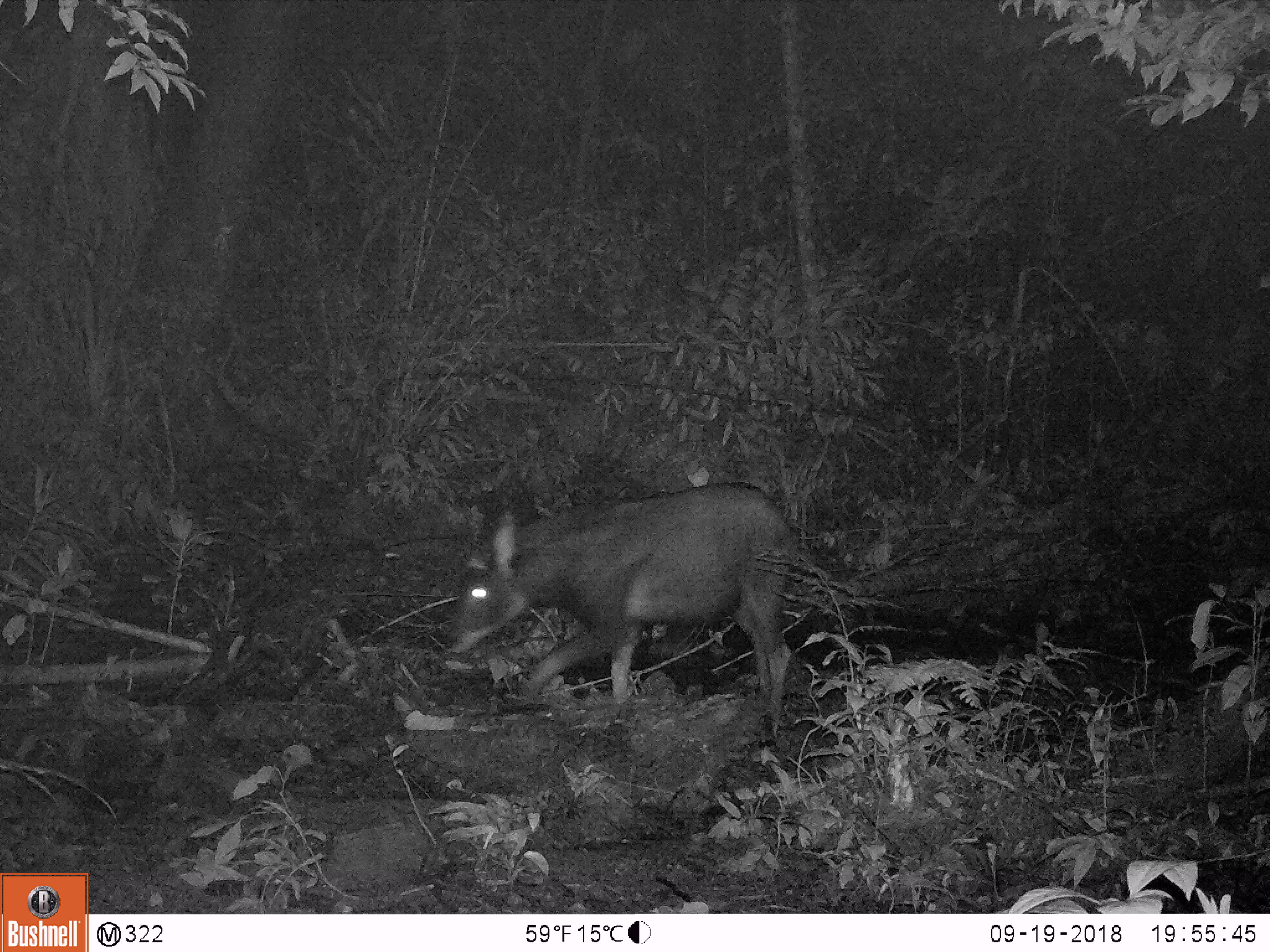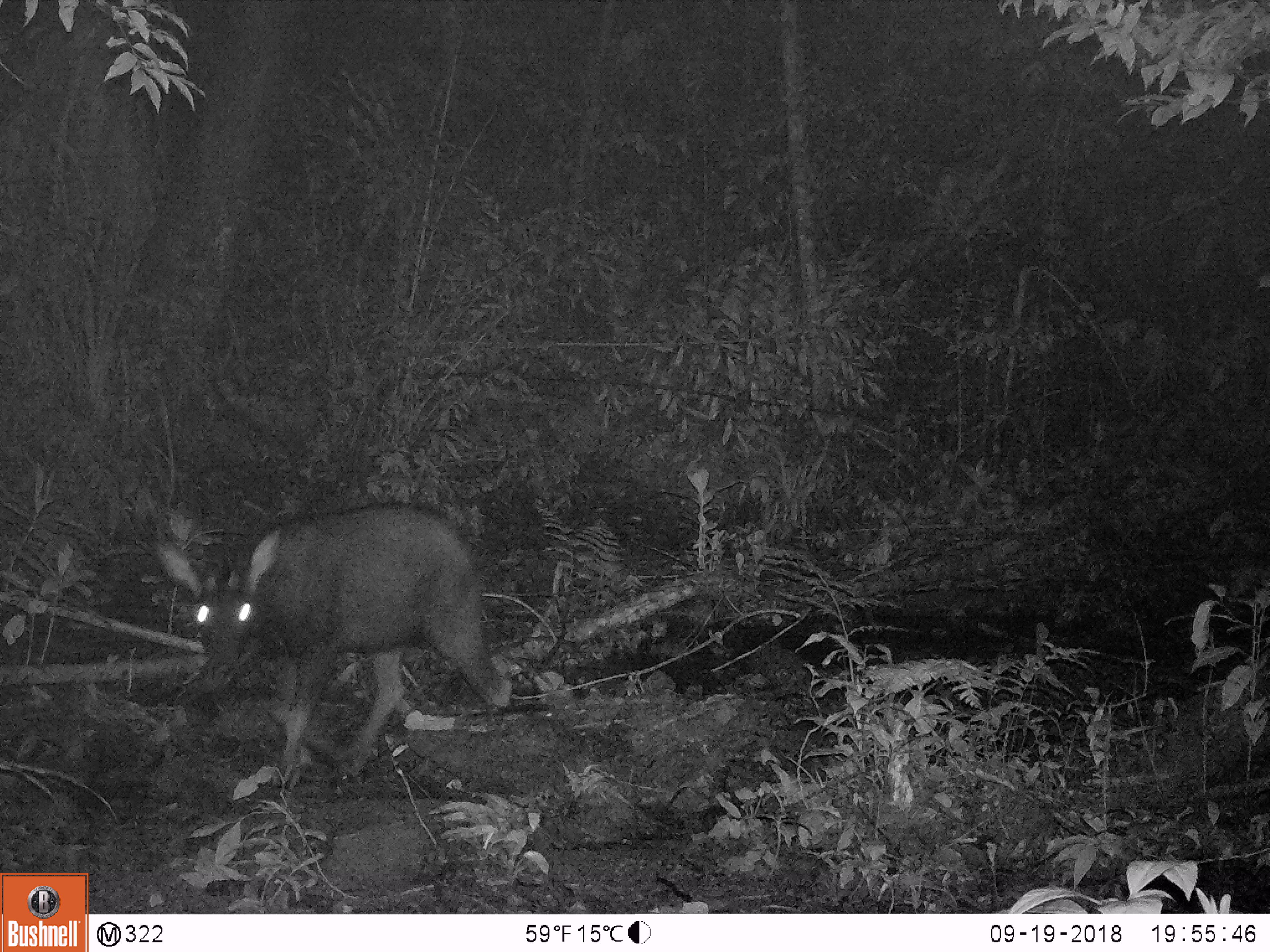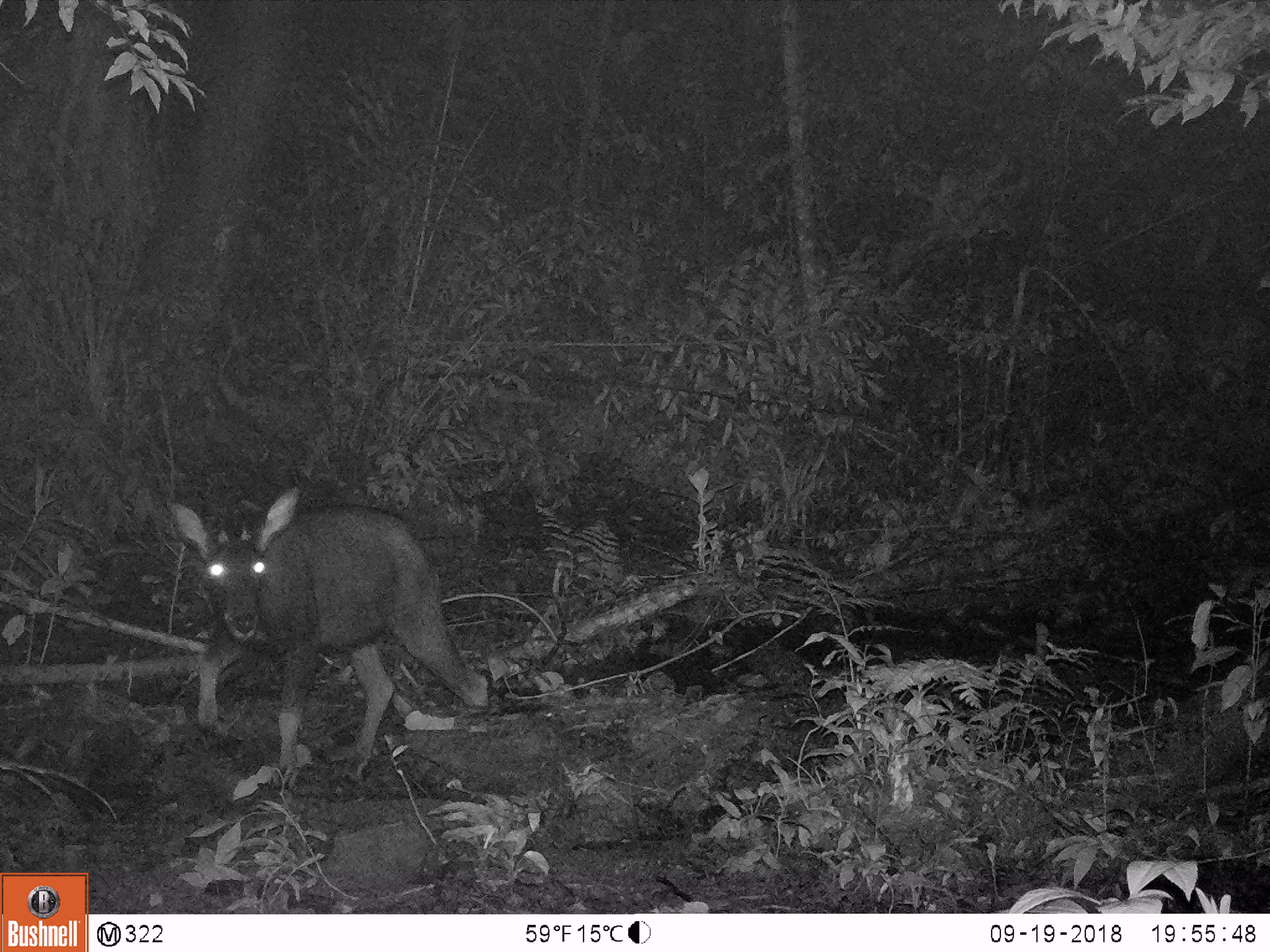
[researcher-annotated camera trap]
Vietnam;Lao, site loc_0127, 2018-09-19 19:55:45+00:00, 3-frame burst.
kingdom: Animalia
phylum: Chordata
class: Mammalia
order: Artiodactyla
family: Bovidae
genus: Capricornis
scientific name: Capricornis sumatraensis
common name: chinese serow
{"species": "chinese serow (Capricornis sumatraensis)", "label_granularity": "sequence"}